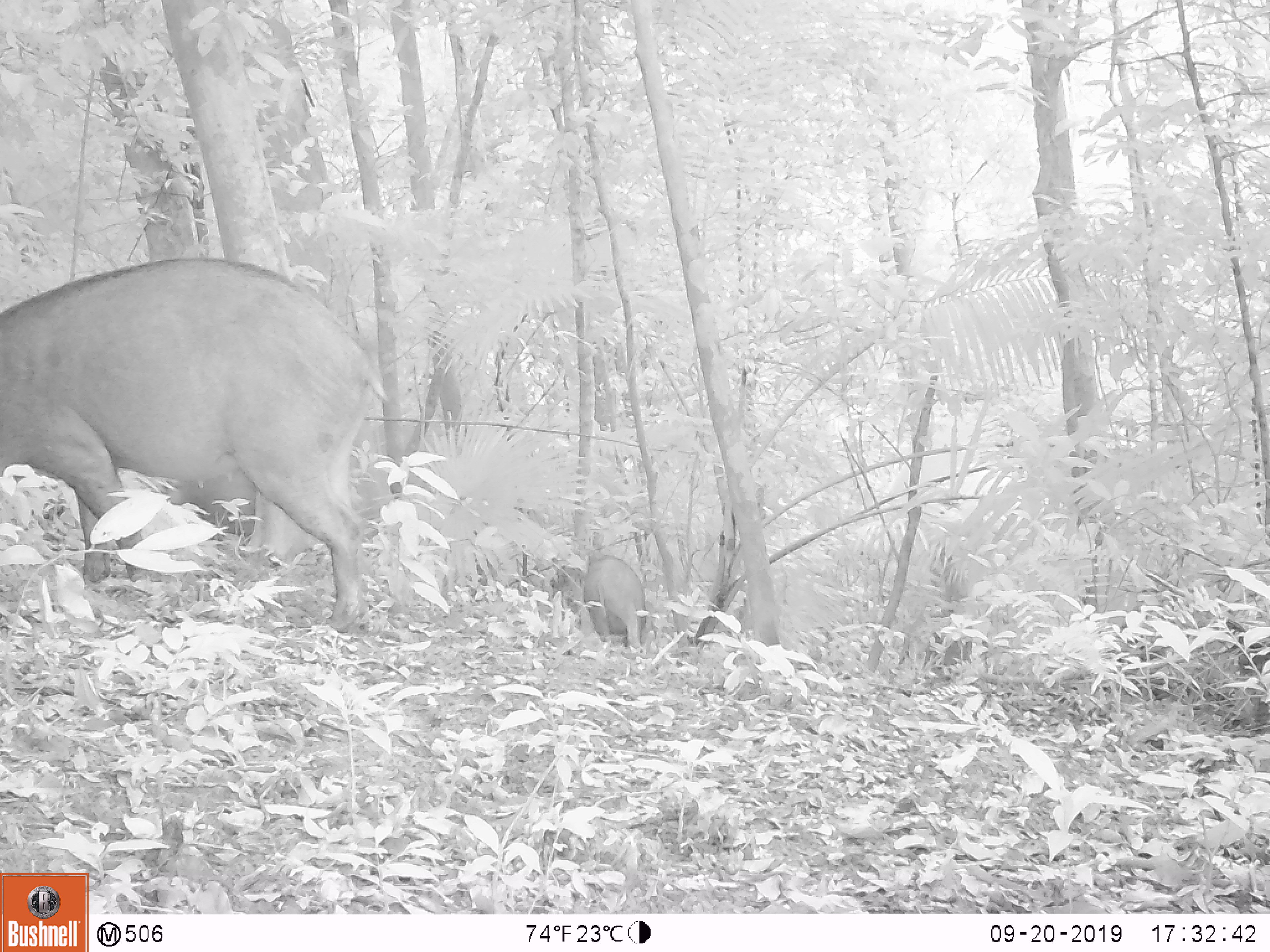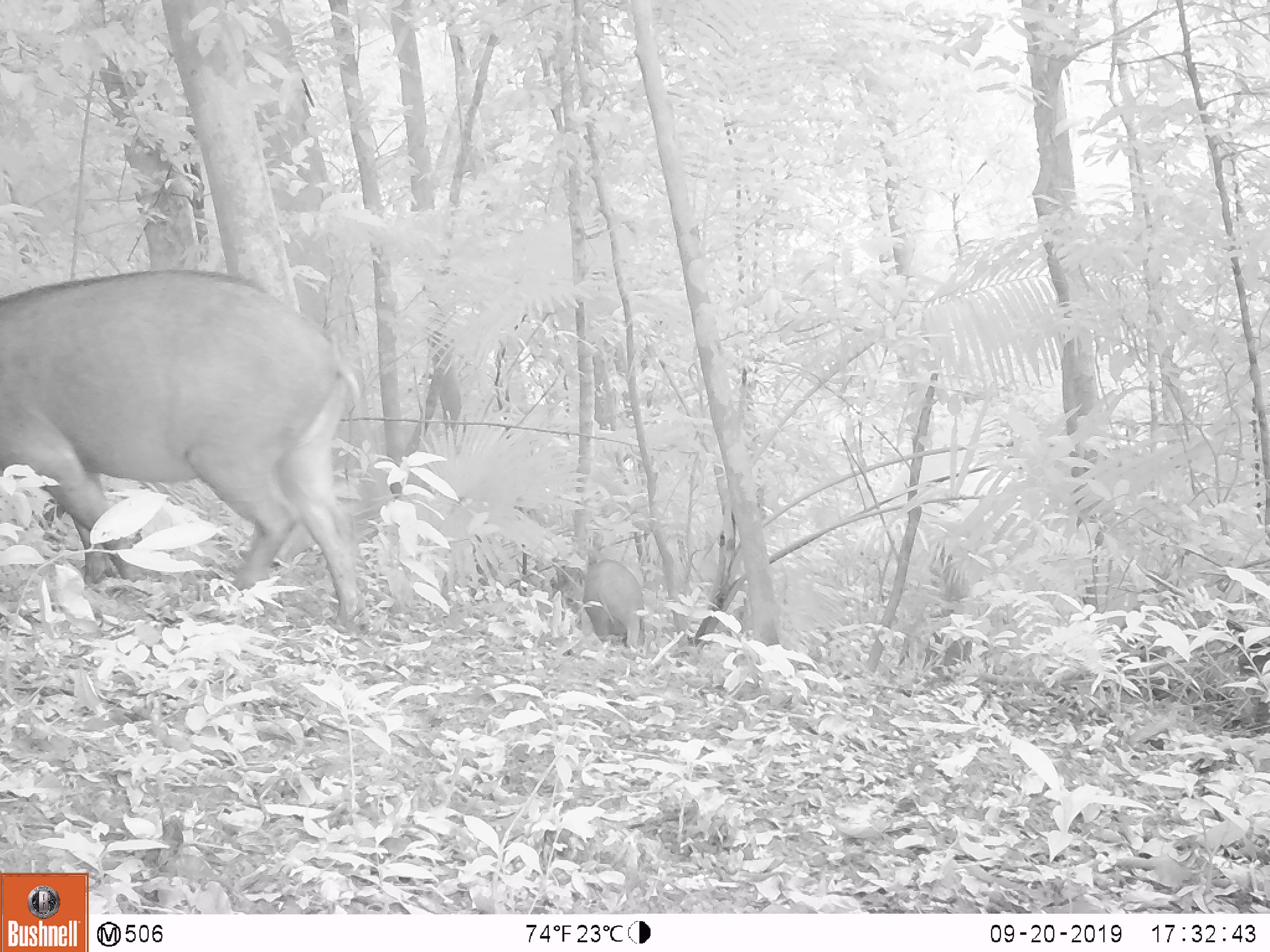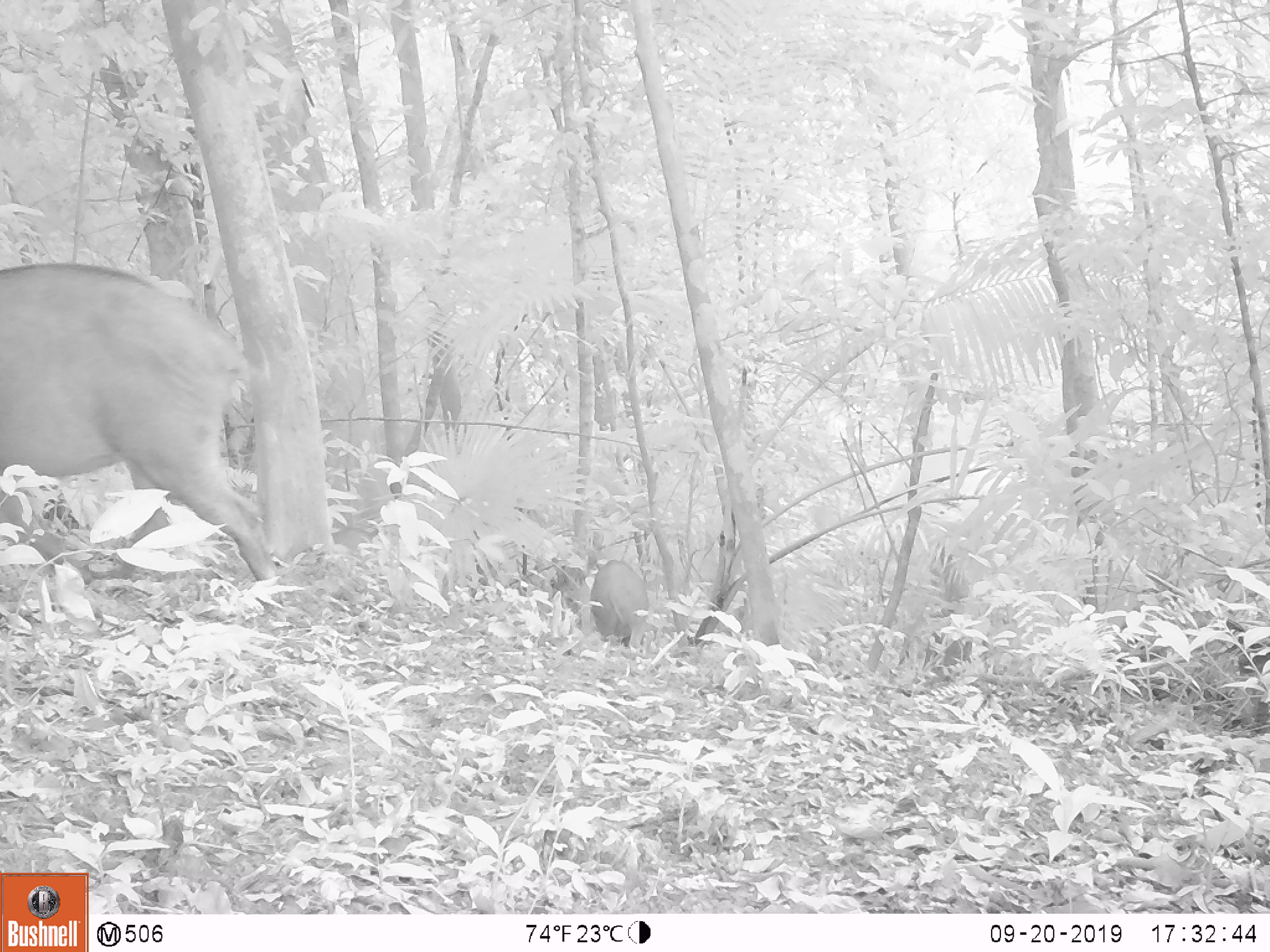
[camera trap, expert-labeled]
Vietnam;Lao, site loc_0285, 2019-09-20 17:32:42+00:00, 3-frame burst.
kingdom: Animalia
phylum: Chordata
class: Mammalia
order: Artiodactyla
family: Suidae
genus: Sus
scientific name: Sus scrofa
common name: eurasian wild pig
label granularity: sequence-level